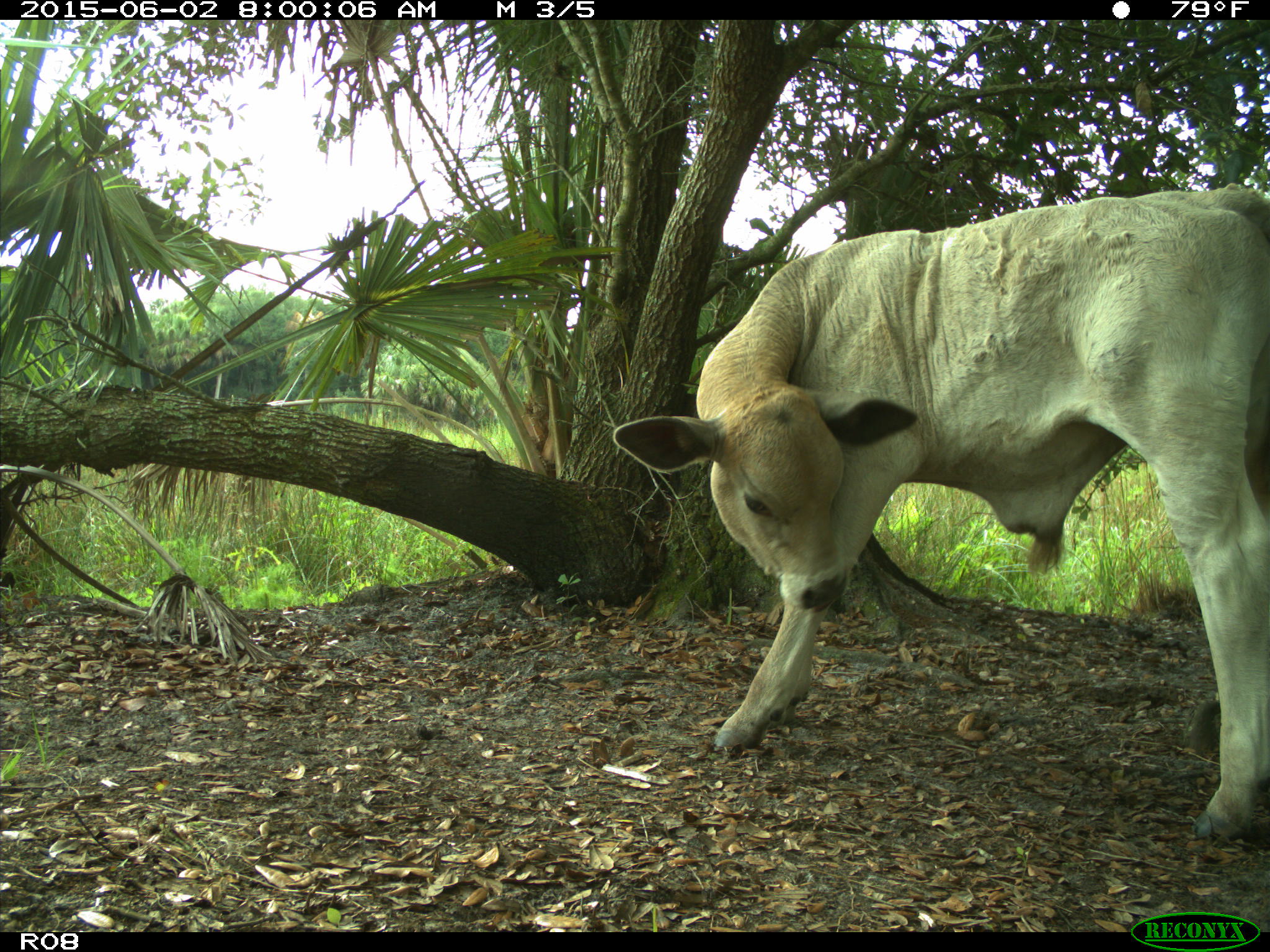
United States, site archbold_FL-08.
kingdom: Animalia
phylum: Chordata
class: Mammalia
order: Artiodactyla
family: Bovidae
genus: Bos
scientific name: Bos taurus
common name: domestic cow